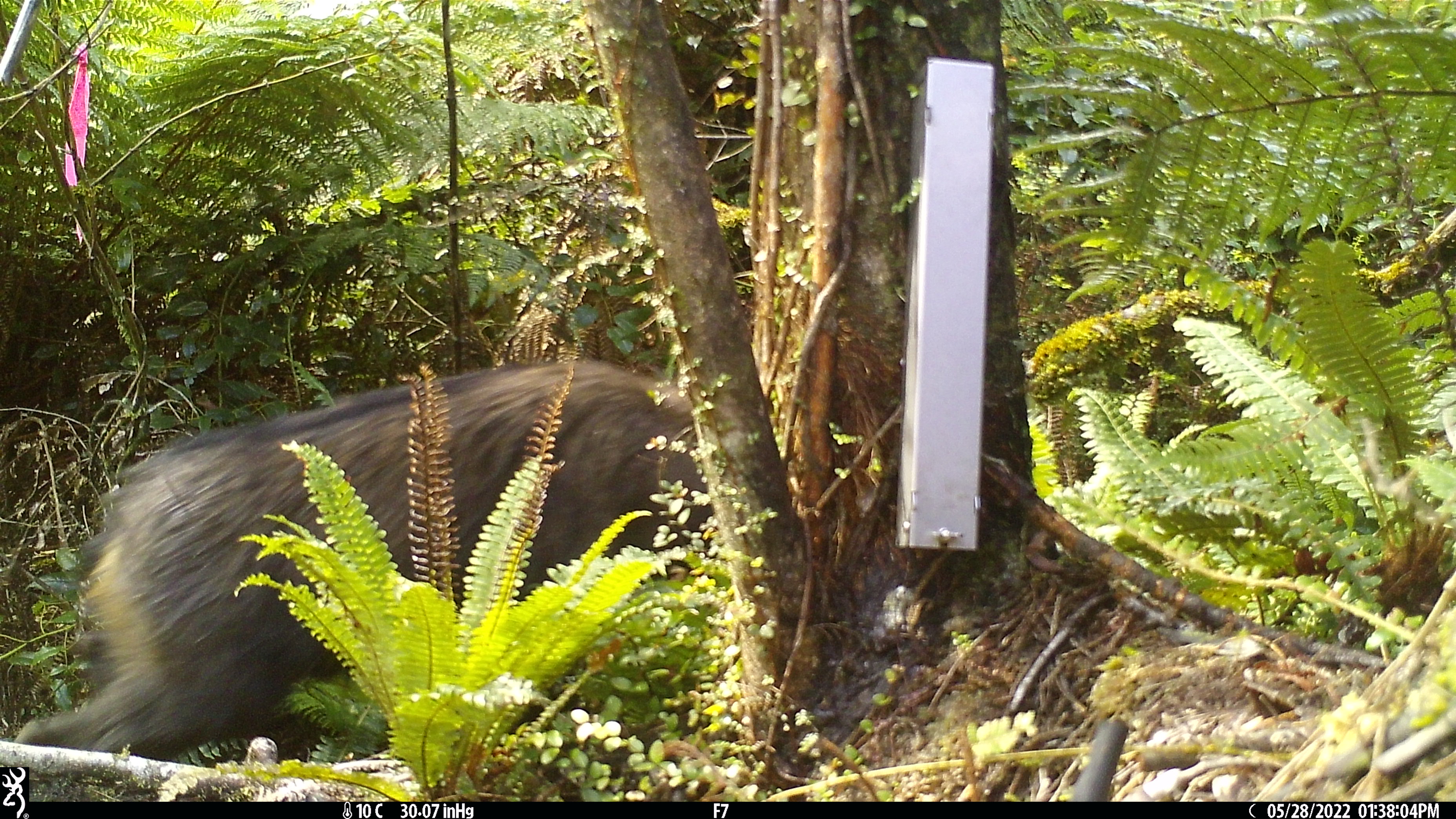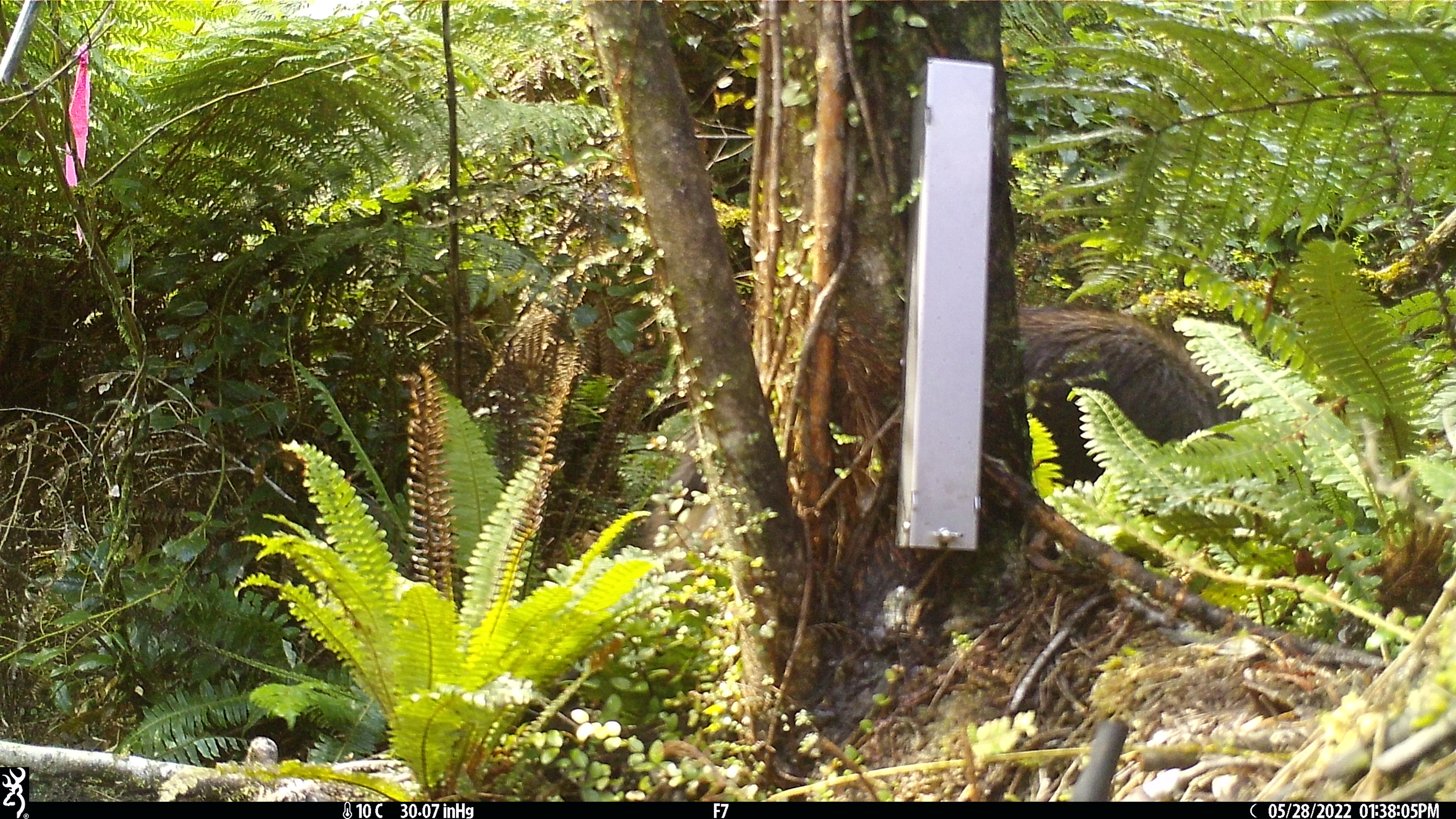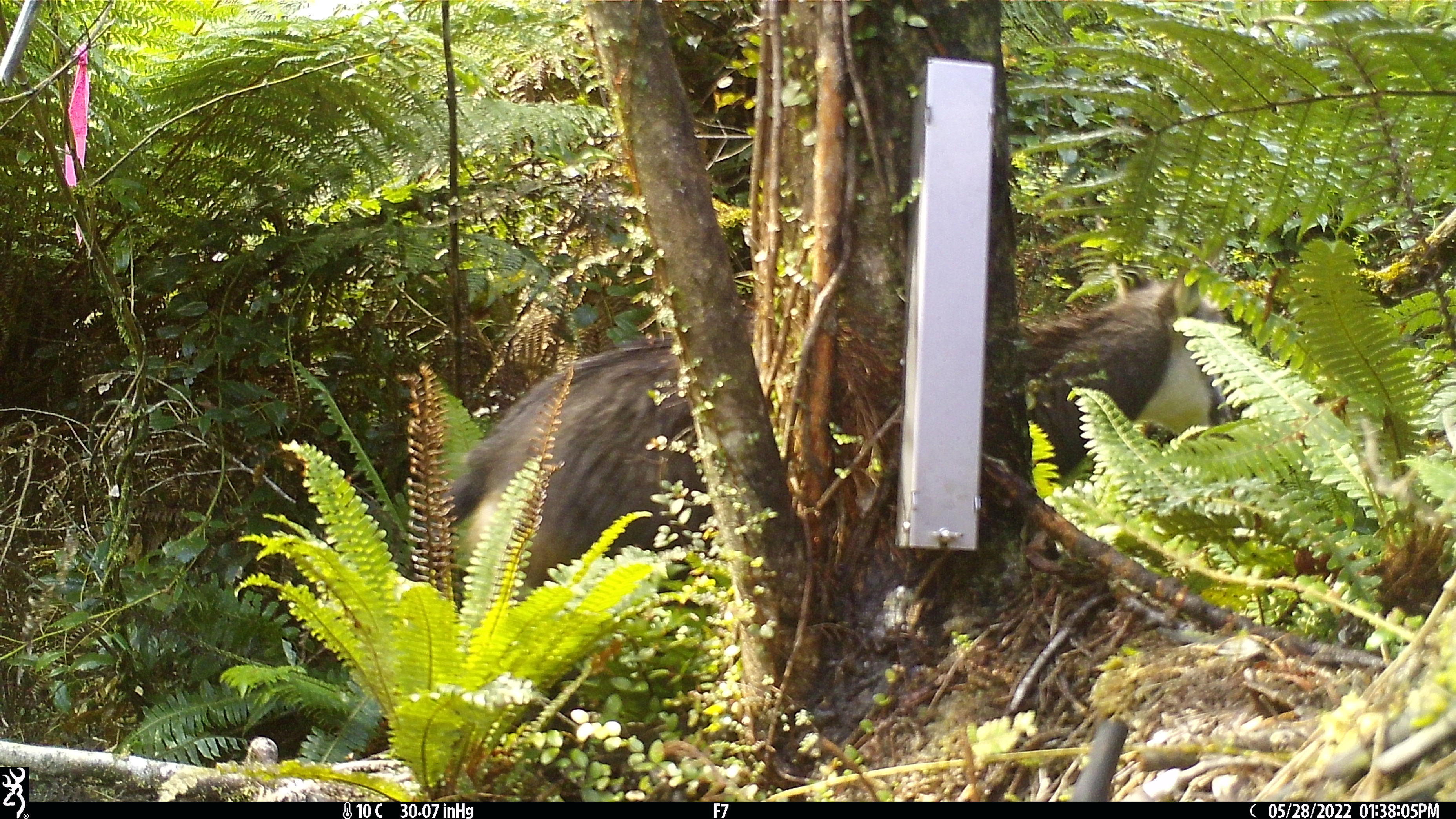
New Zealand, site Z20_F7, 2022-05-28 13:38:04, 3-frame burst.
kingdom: Animalia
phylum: Chordata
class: Mammalia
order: Artiodactyla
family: Bovidae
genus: Rupicapra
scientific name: Rupicapra rupicapra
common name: alpine chamois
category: chamois